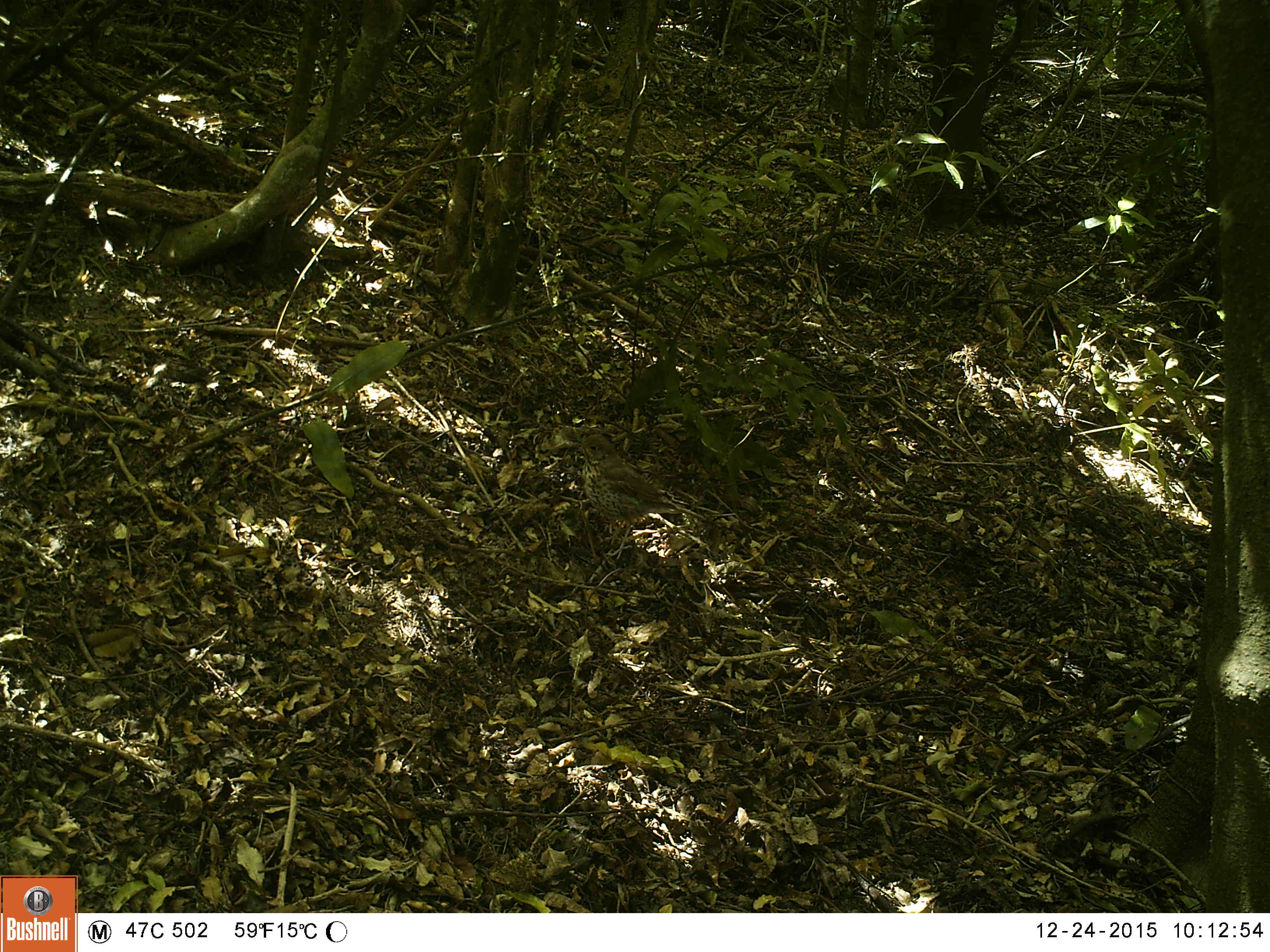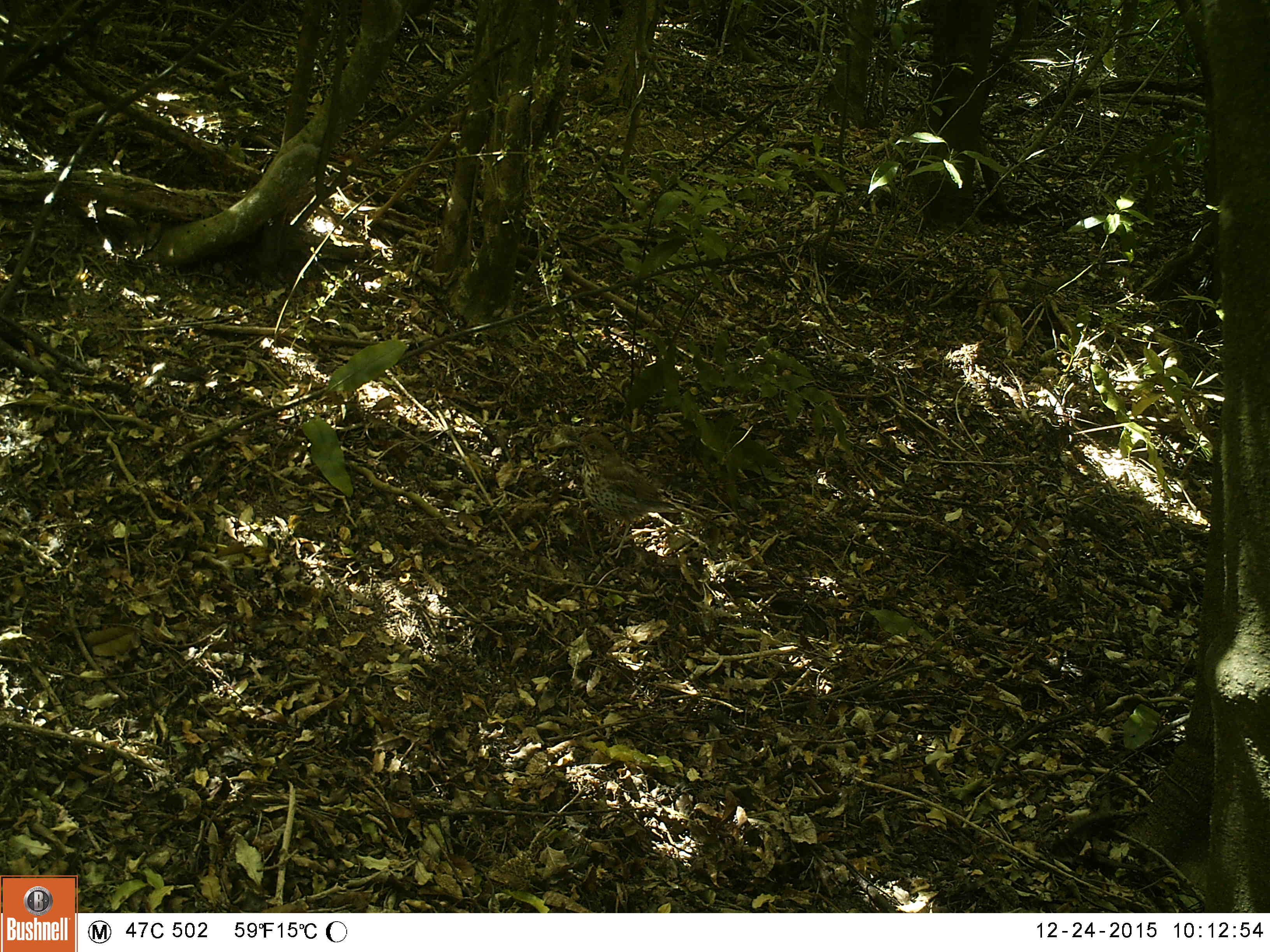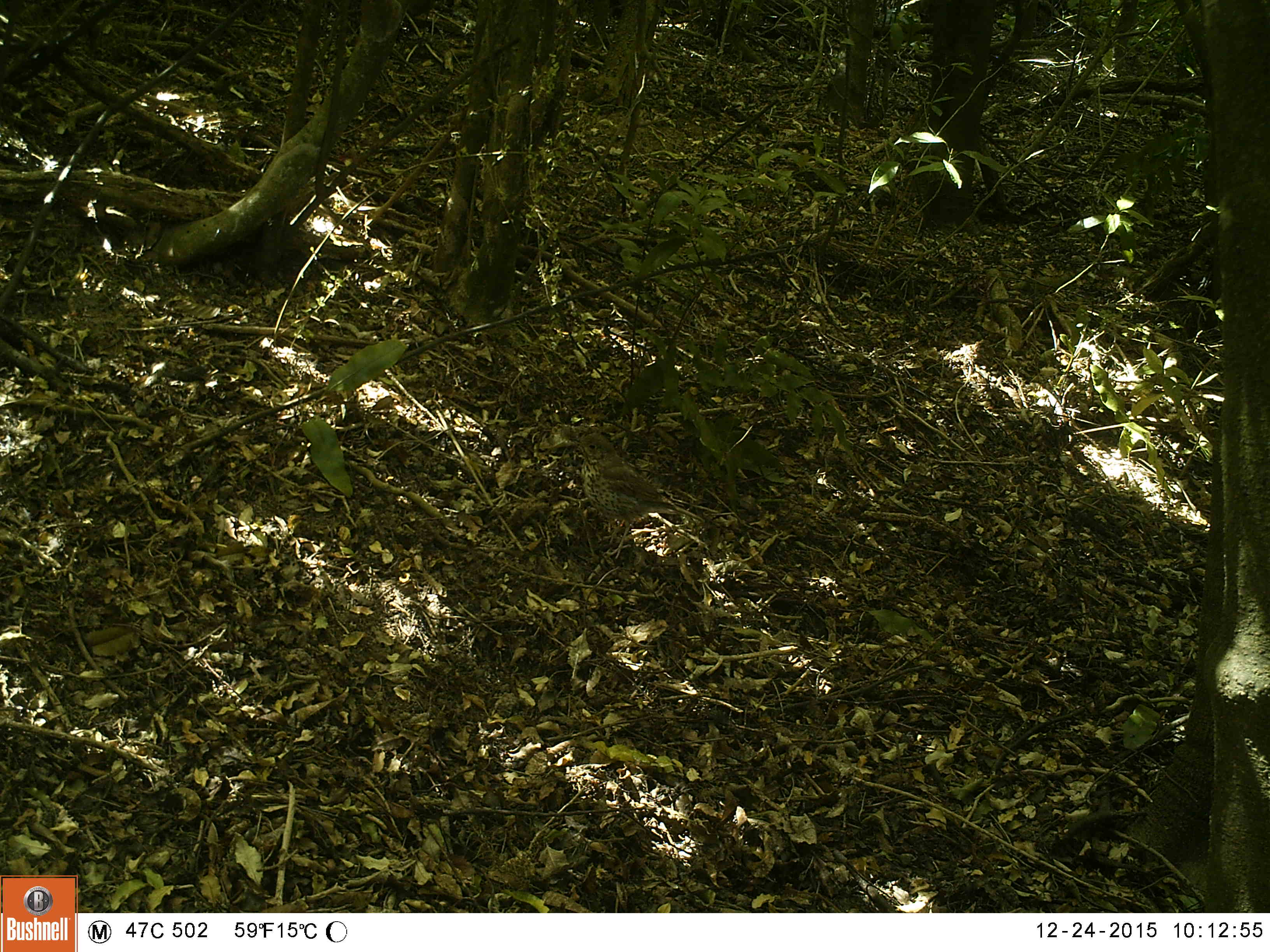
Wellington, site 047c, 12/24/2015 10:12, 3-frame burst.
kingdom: Animalia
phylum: Chordata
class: Aves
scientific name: Aves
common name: bird